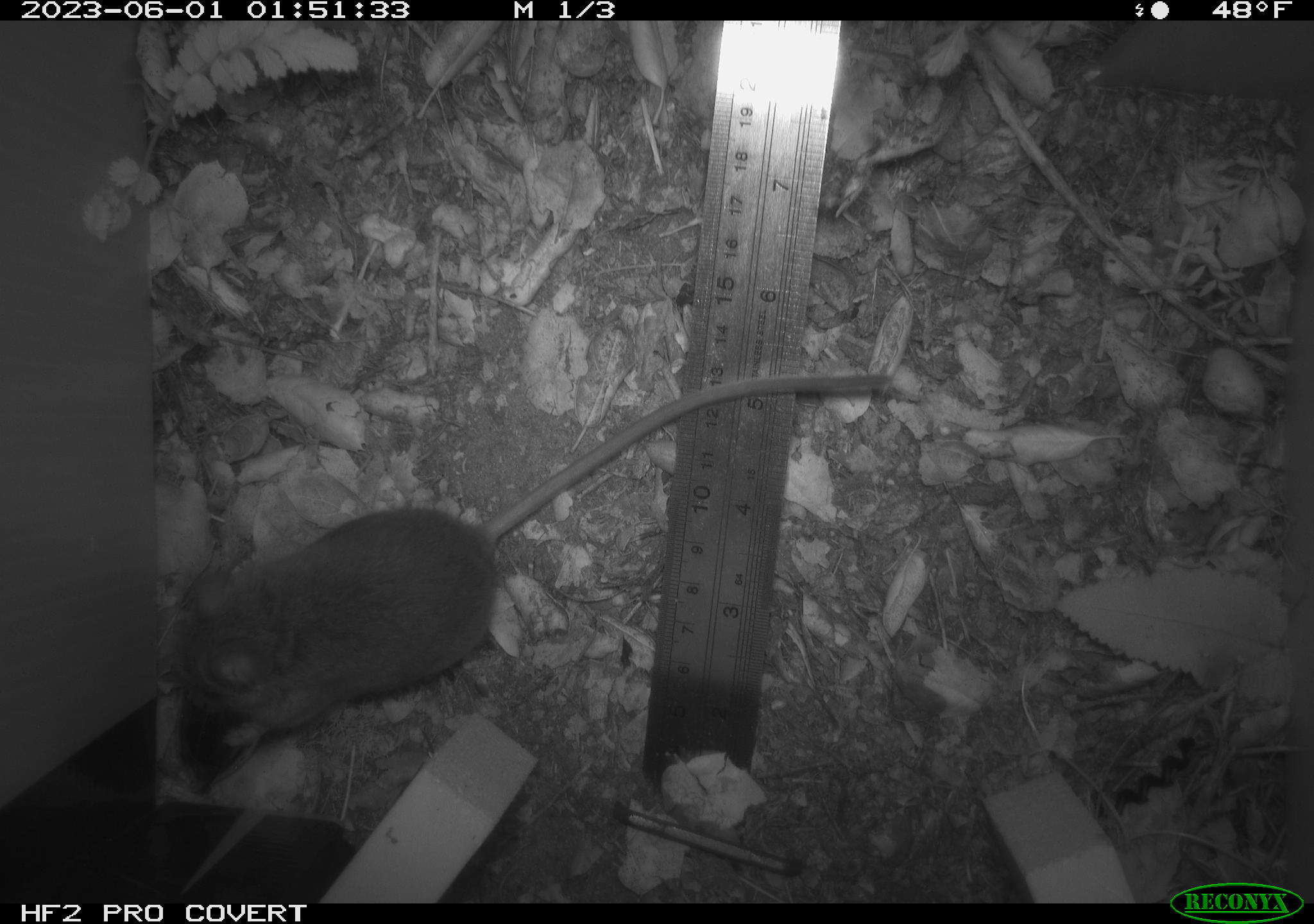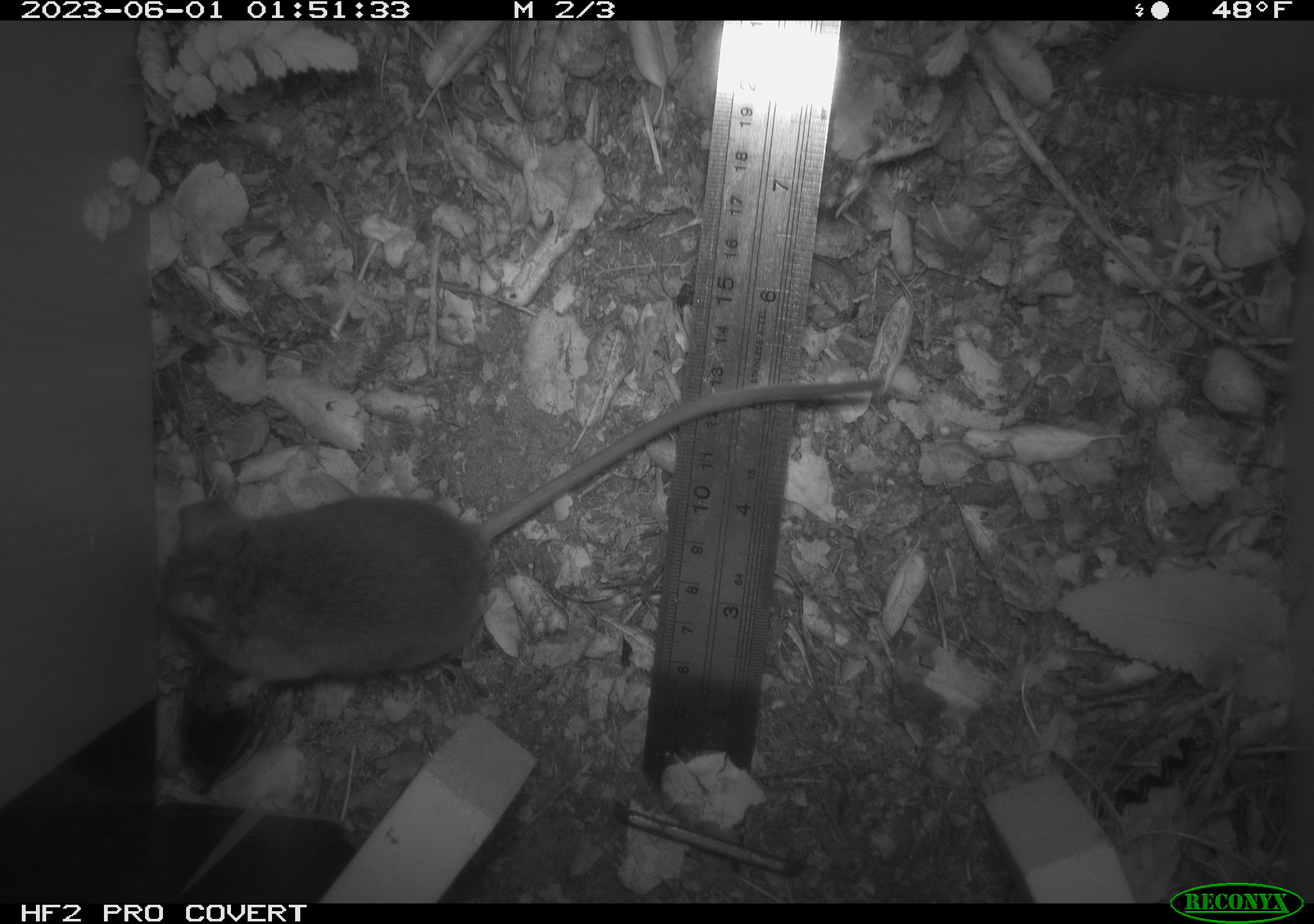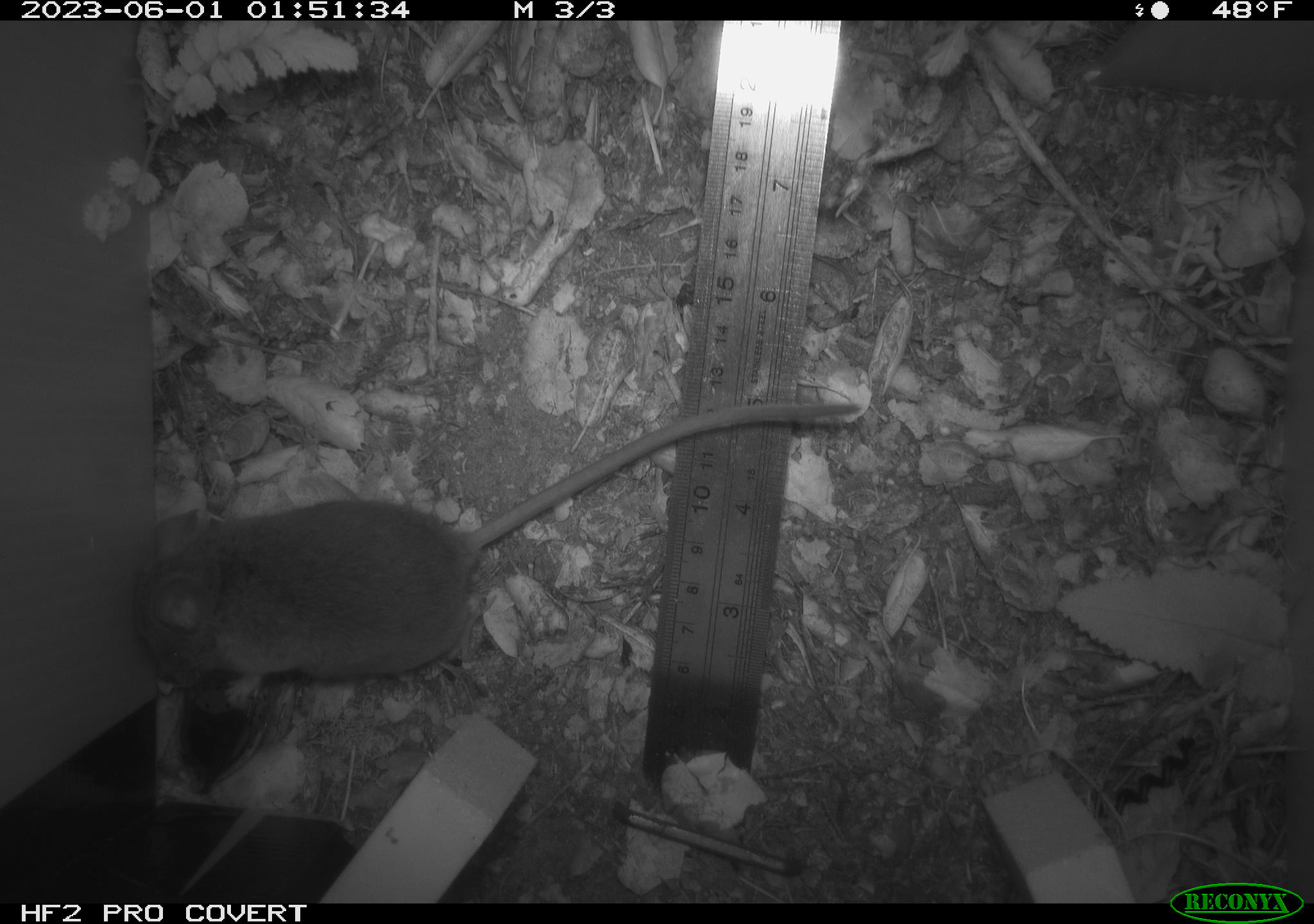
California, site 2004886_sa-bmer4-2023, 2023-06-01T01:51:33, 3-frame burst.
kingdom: Animalia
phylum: Chordata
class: Mammalia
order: Rodentia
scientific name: Rodentia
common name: mouse species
Mouse species (Rodentia).